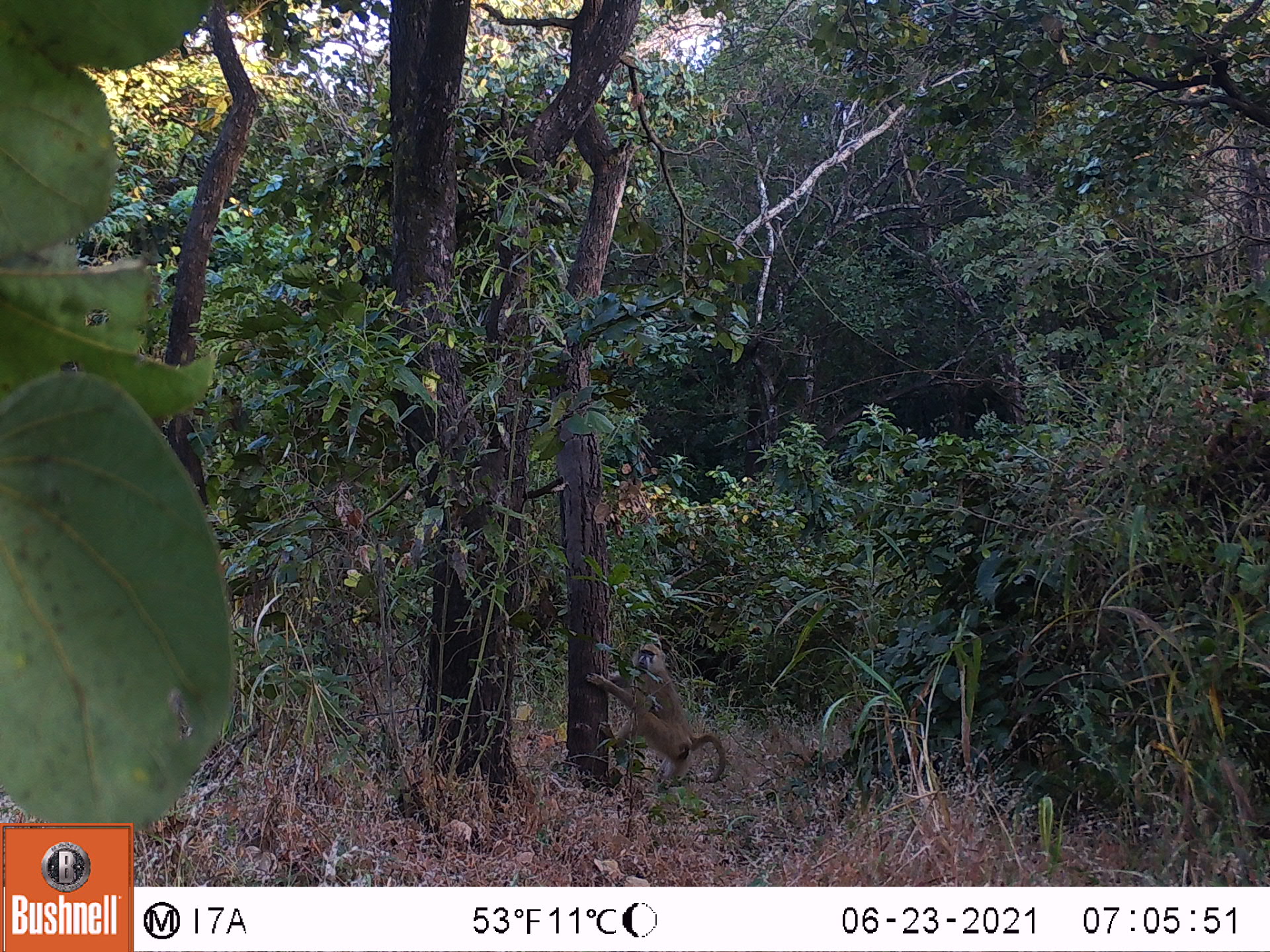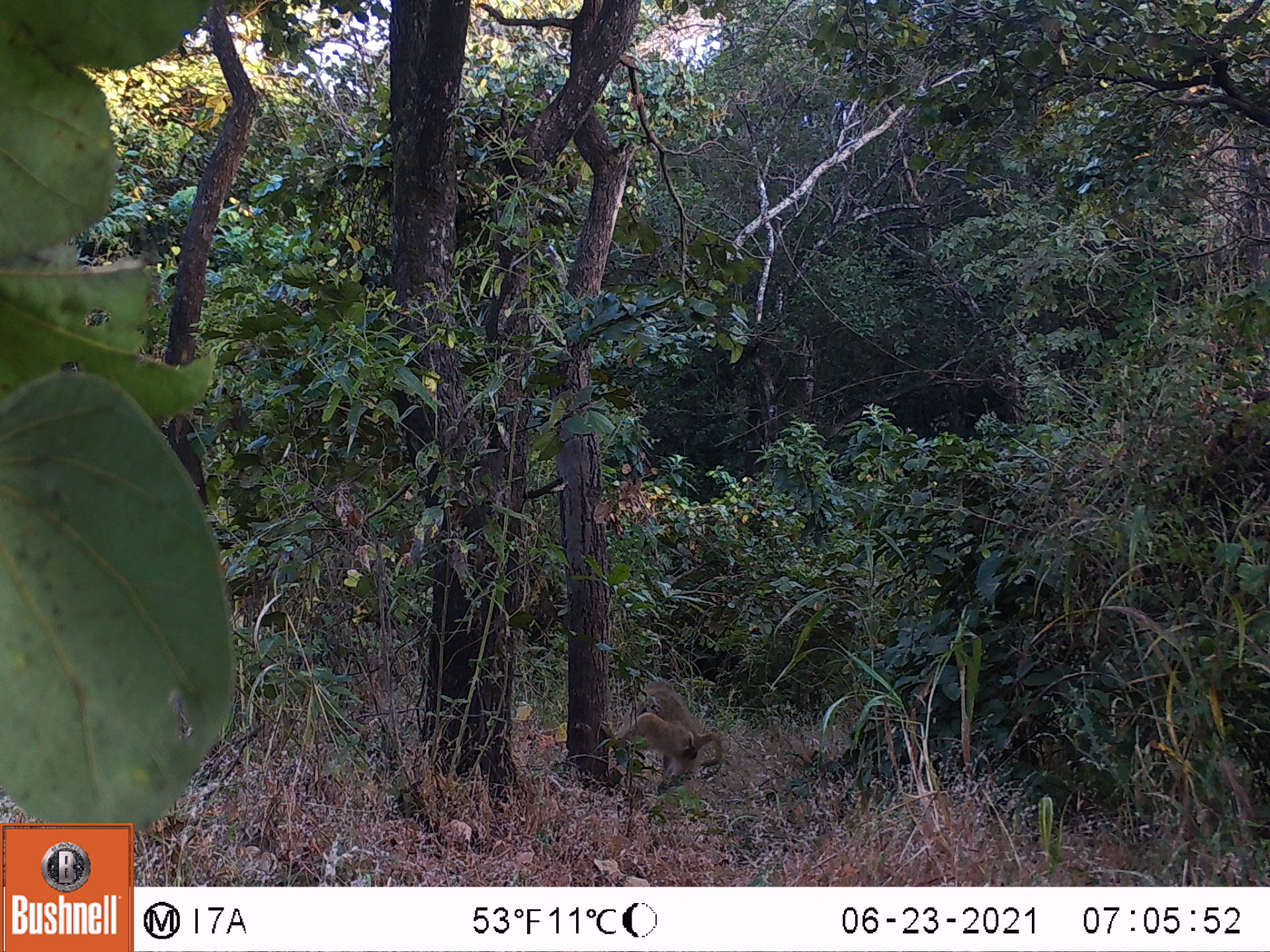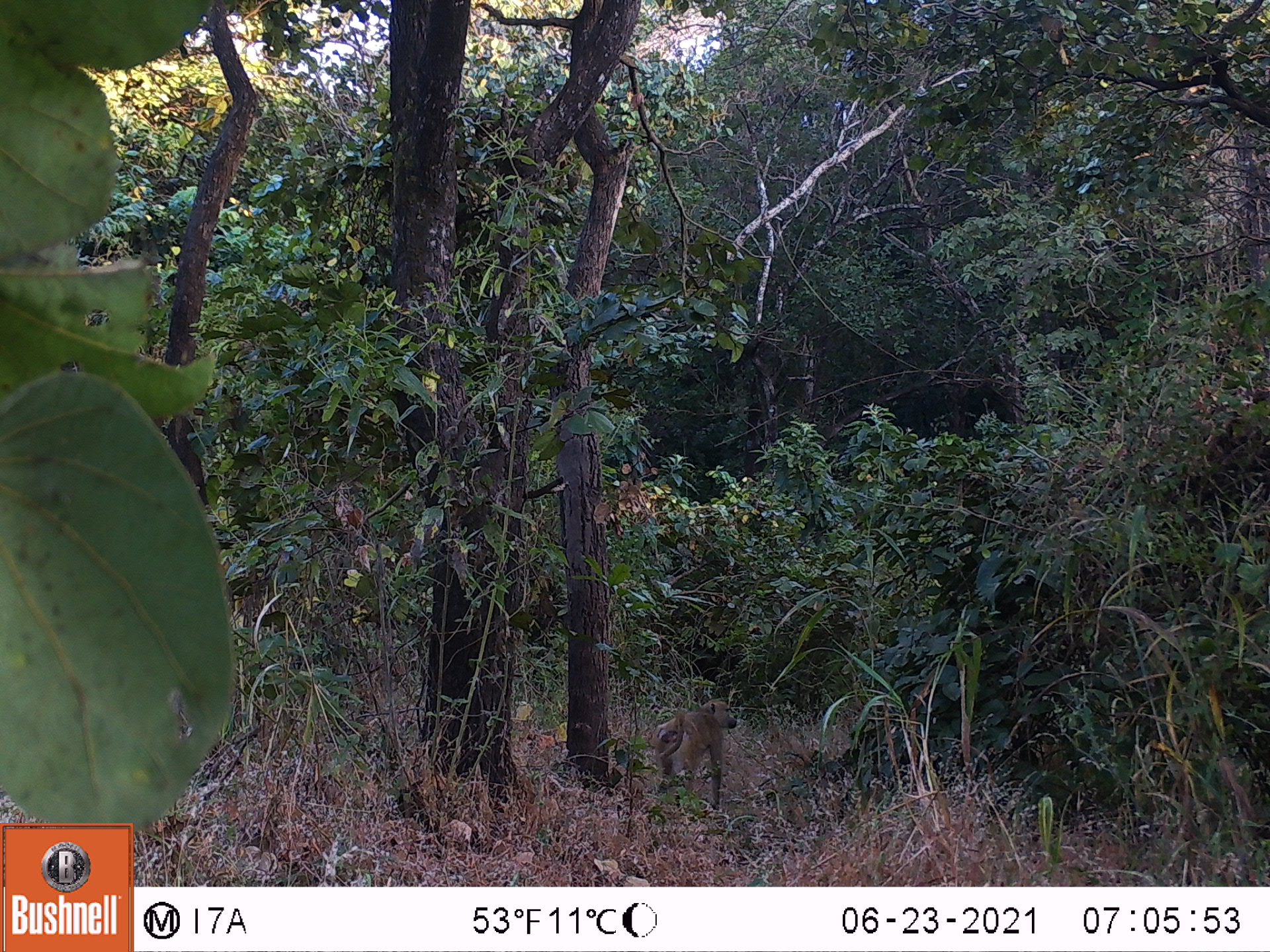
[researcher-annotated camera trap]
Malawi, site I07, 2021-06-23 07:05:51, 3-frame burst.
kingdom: Animalia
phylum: Chordata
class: Mammalia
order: Primates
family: Cercopithecidae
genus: Papio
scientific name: Papio cynocephalus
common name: yellow baboon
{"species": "yellow baboon (Papio cynocephalus)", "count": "1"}